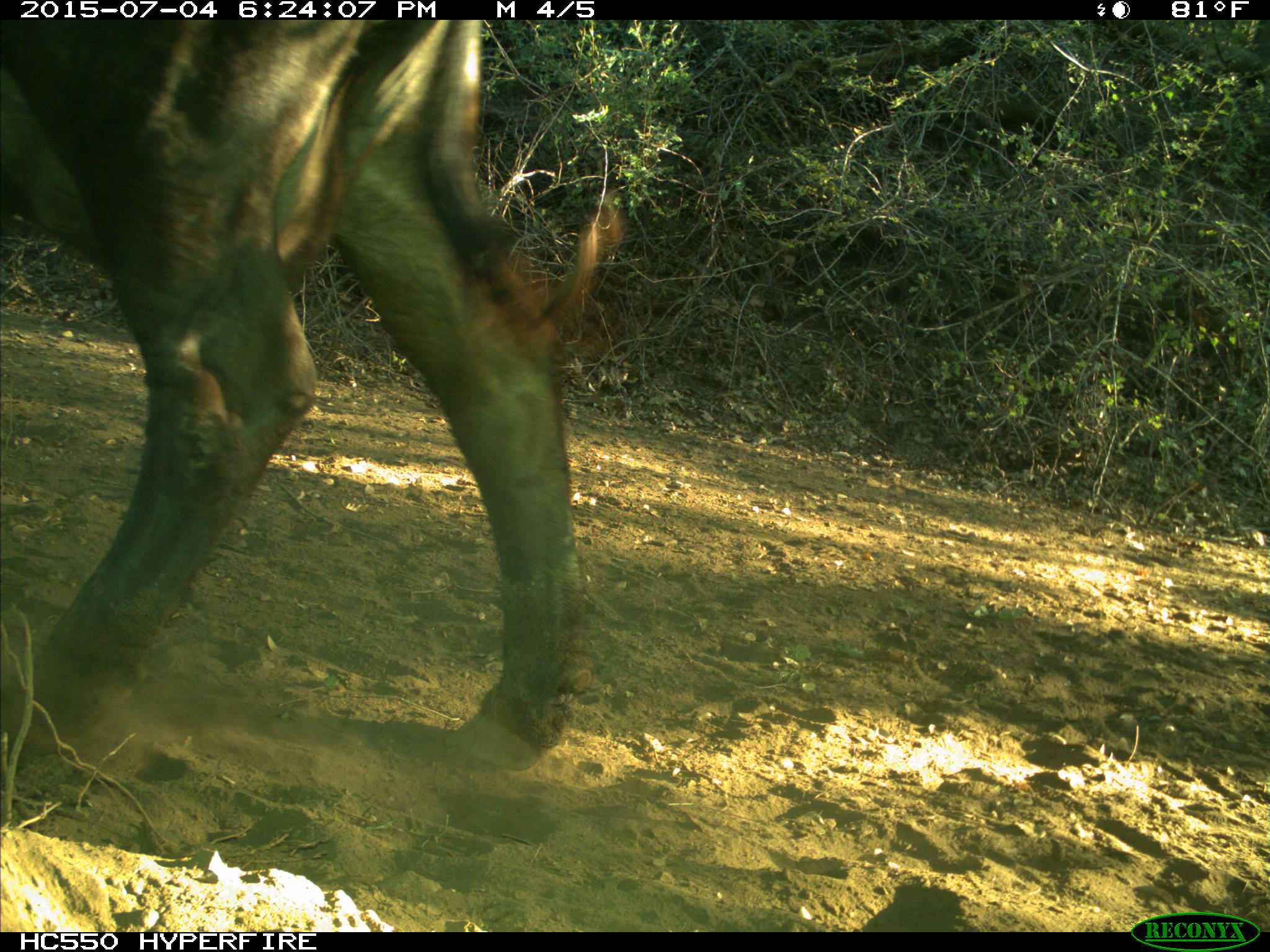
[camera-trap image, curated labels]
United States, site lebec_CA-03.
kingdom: Animalia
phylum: Chordata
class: Mammalia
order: Artiodactyla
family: Bovidae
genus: Bos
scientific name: Bos taurus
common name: domestic cow